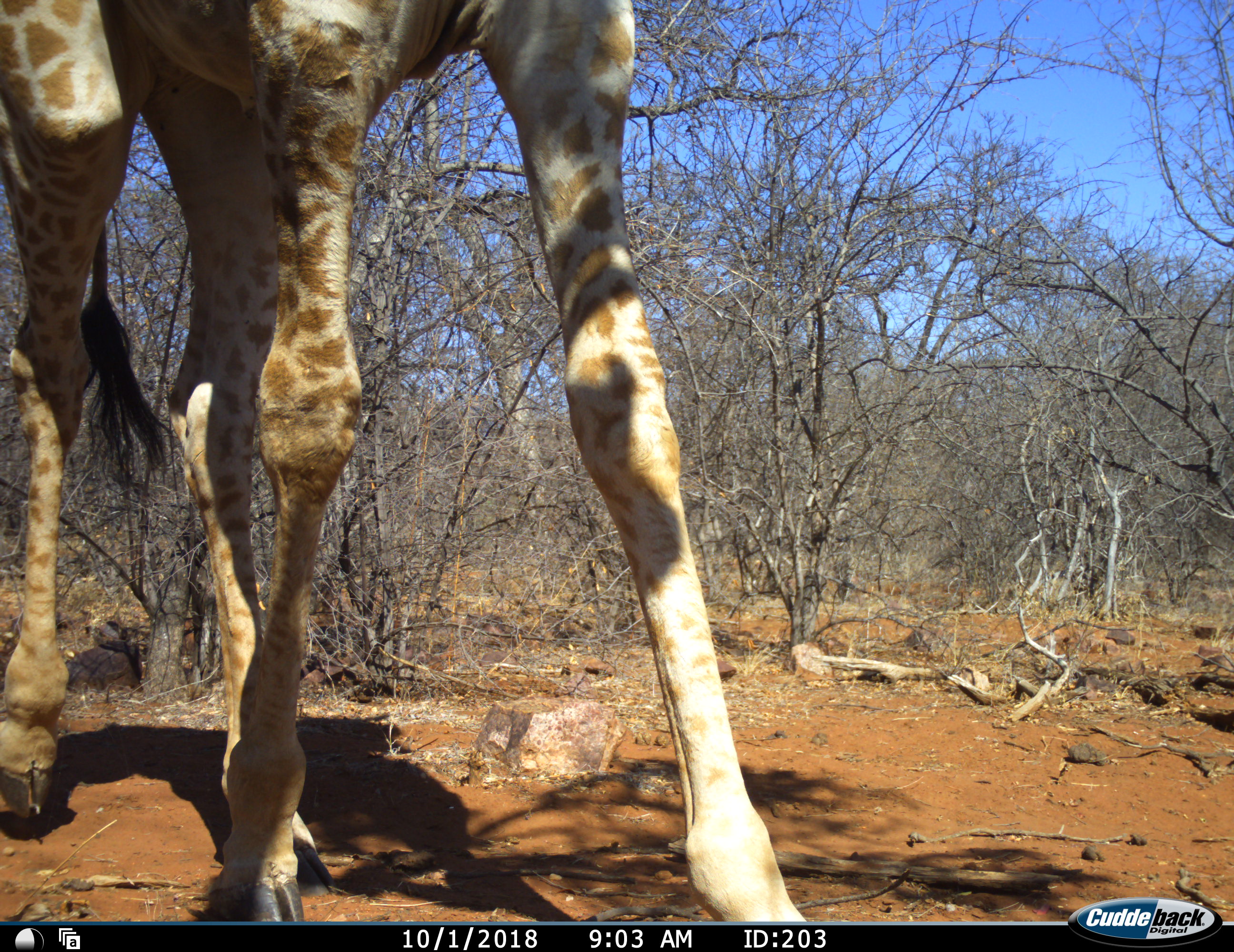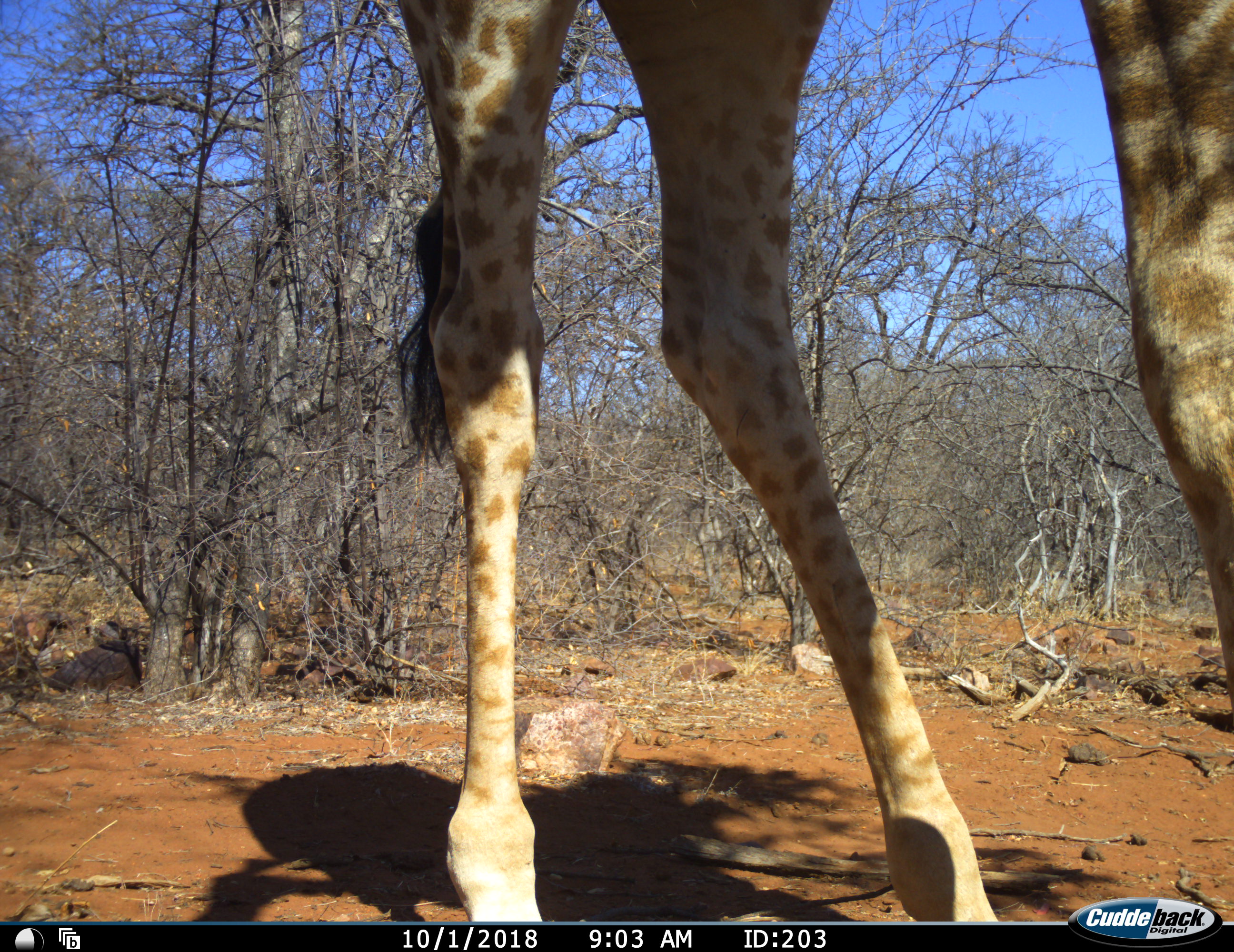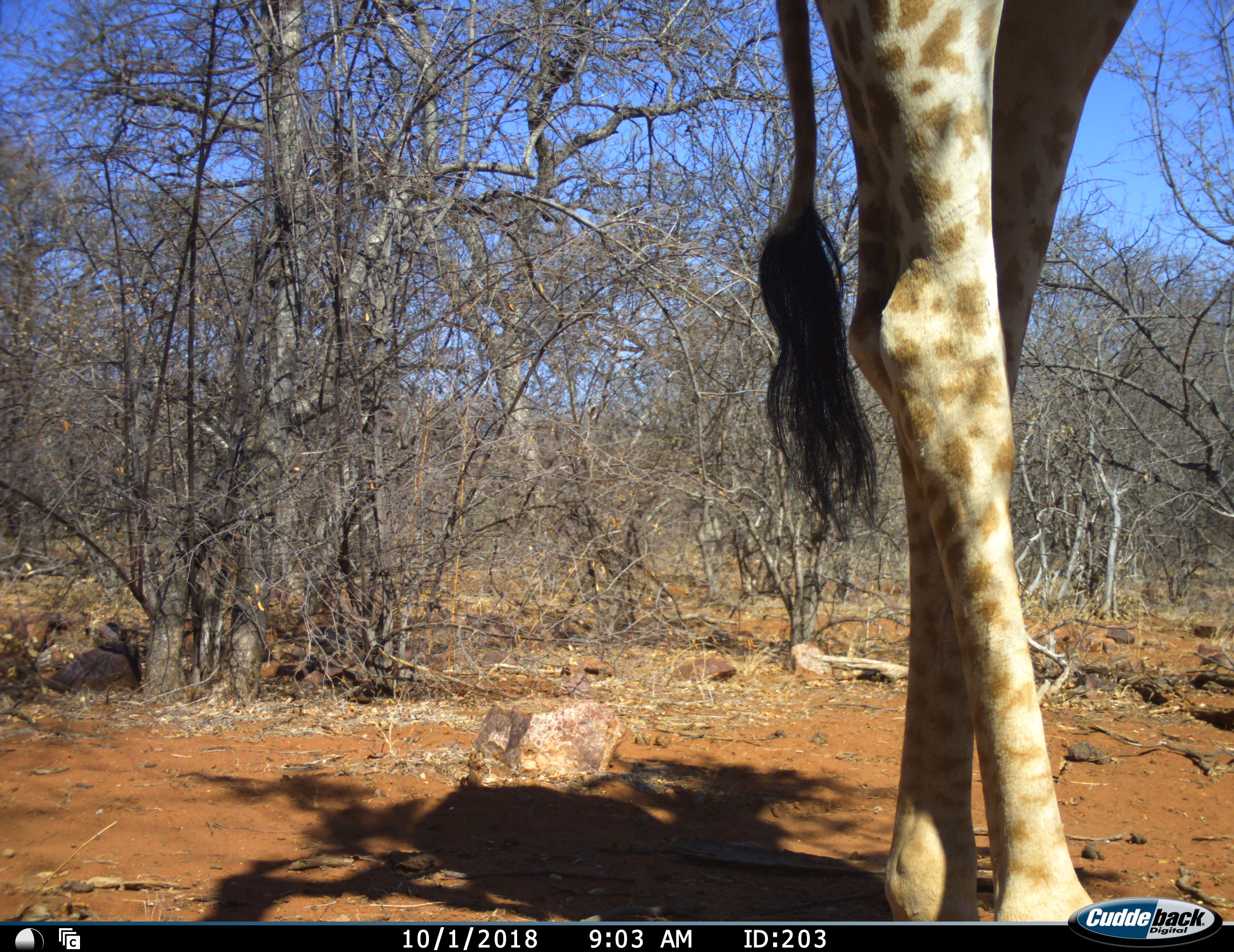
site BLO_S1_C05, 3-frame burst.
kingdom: Animalia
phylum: Chordata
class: Mammalia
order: Artiodactyla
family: Giraffidae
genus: Giraffa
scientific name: Giraffa camelopardalis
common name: giraffe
Giraffe (Giraffa camelopardalis), count 1. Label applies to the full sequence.